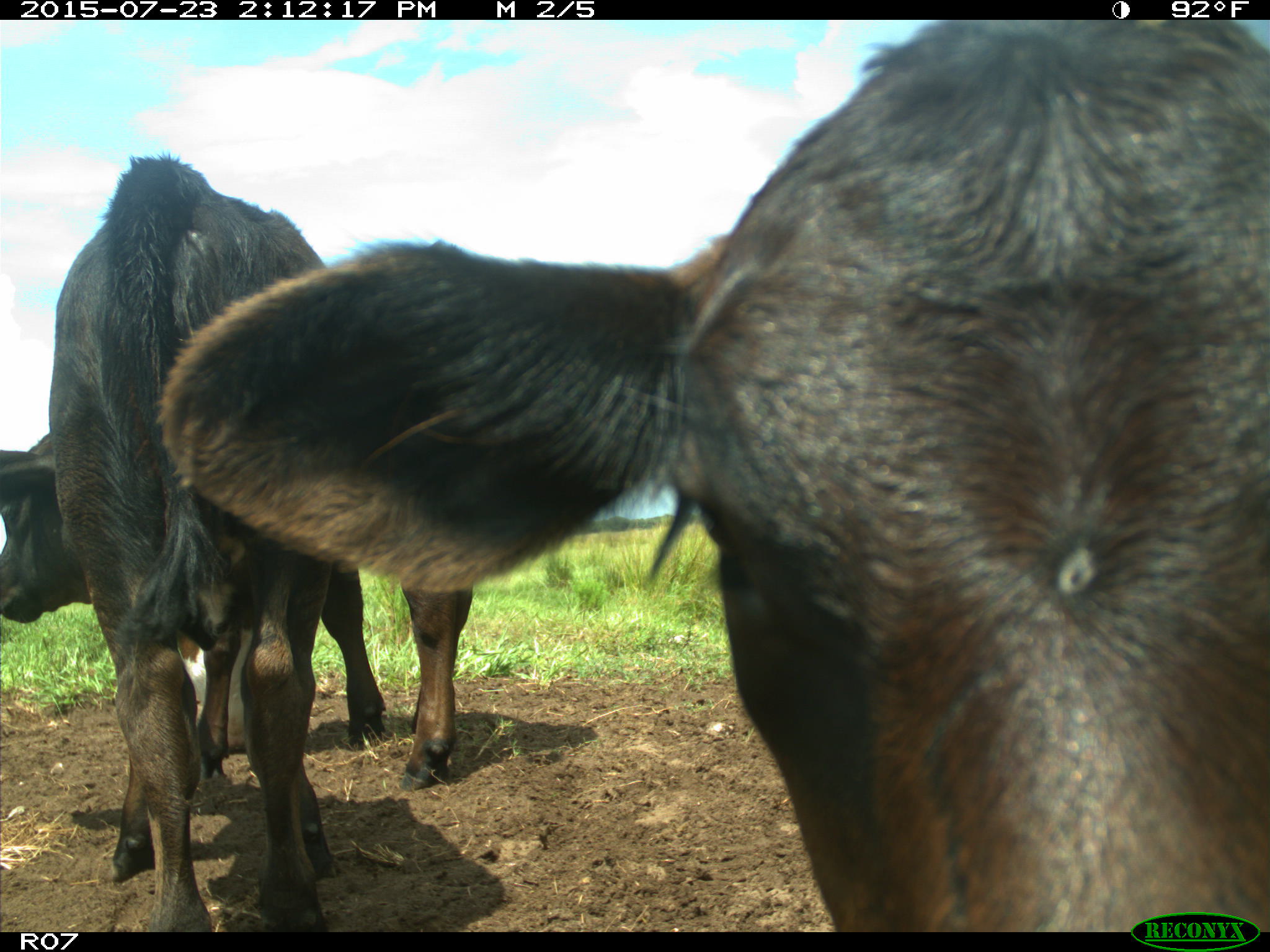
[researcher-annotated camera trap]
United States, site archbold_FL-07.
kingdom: Animalia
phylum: Chordata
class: Mammalia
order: Artiodactyla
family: Bovidae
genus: Bos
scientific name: Bos taurus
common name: domestic cow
Bos taurus (domestic cow).